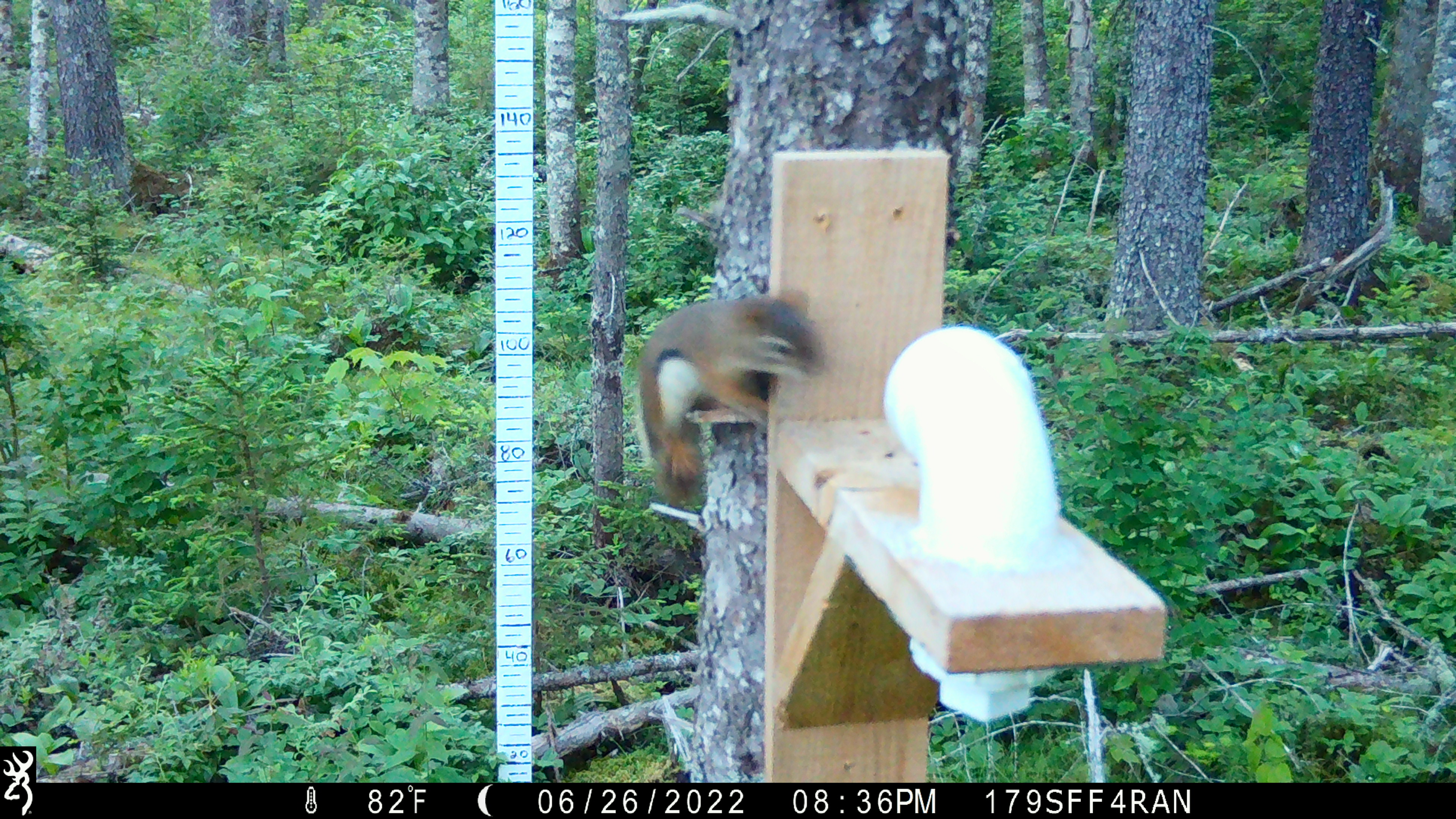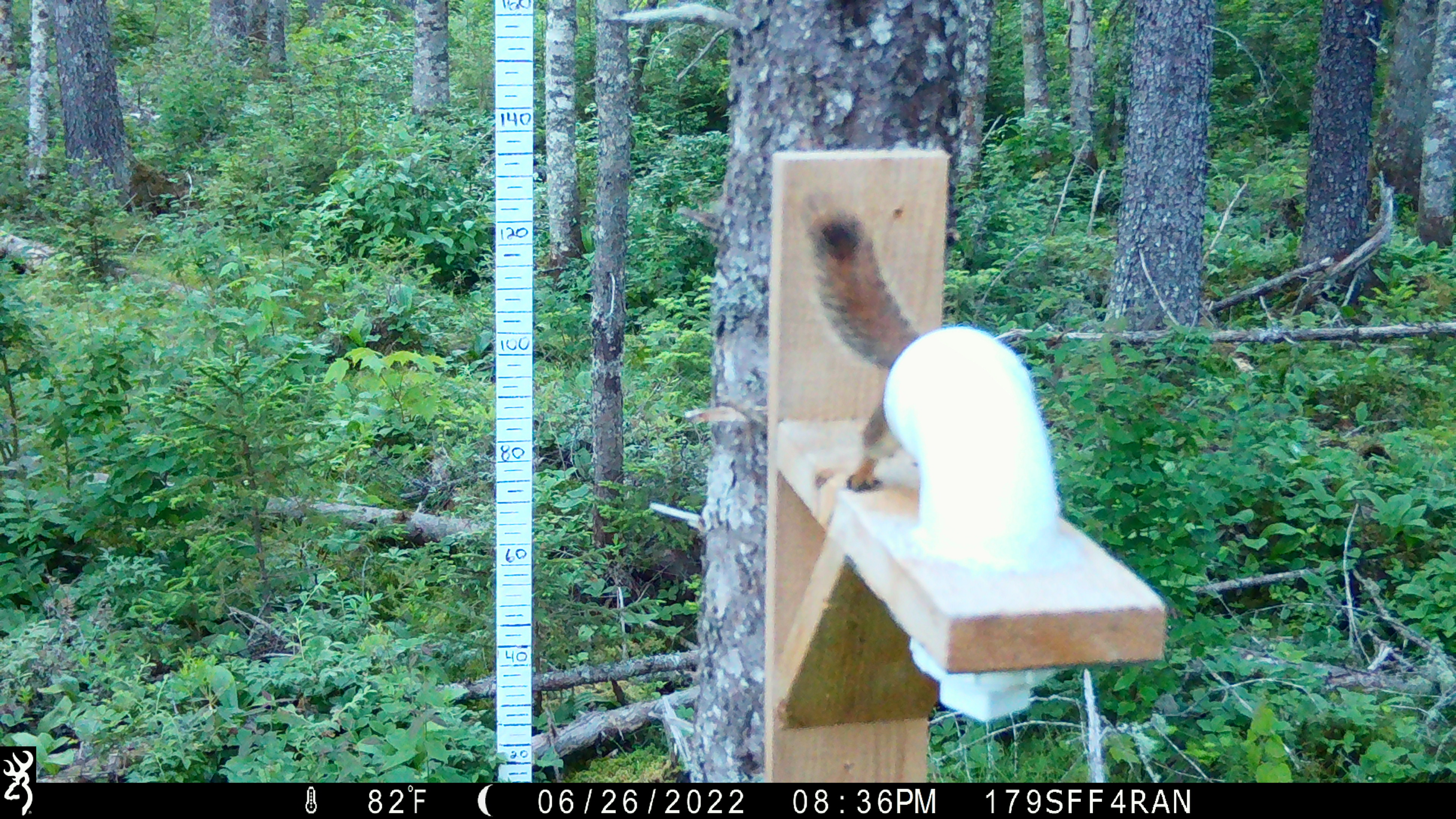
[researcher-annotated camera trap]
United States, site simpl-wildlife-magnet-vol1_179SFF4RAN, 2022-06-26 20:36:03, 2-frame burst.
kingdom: Animalia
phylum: Chordata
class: Mammalia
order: Rodentia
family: Sciuridae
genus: Tamiasciurus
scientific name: Tamiasciurus hudsonicus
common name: red squirrel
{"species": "red squirrel (Tamiasciurus hudsonicus)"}